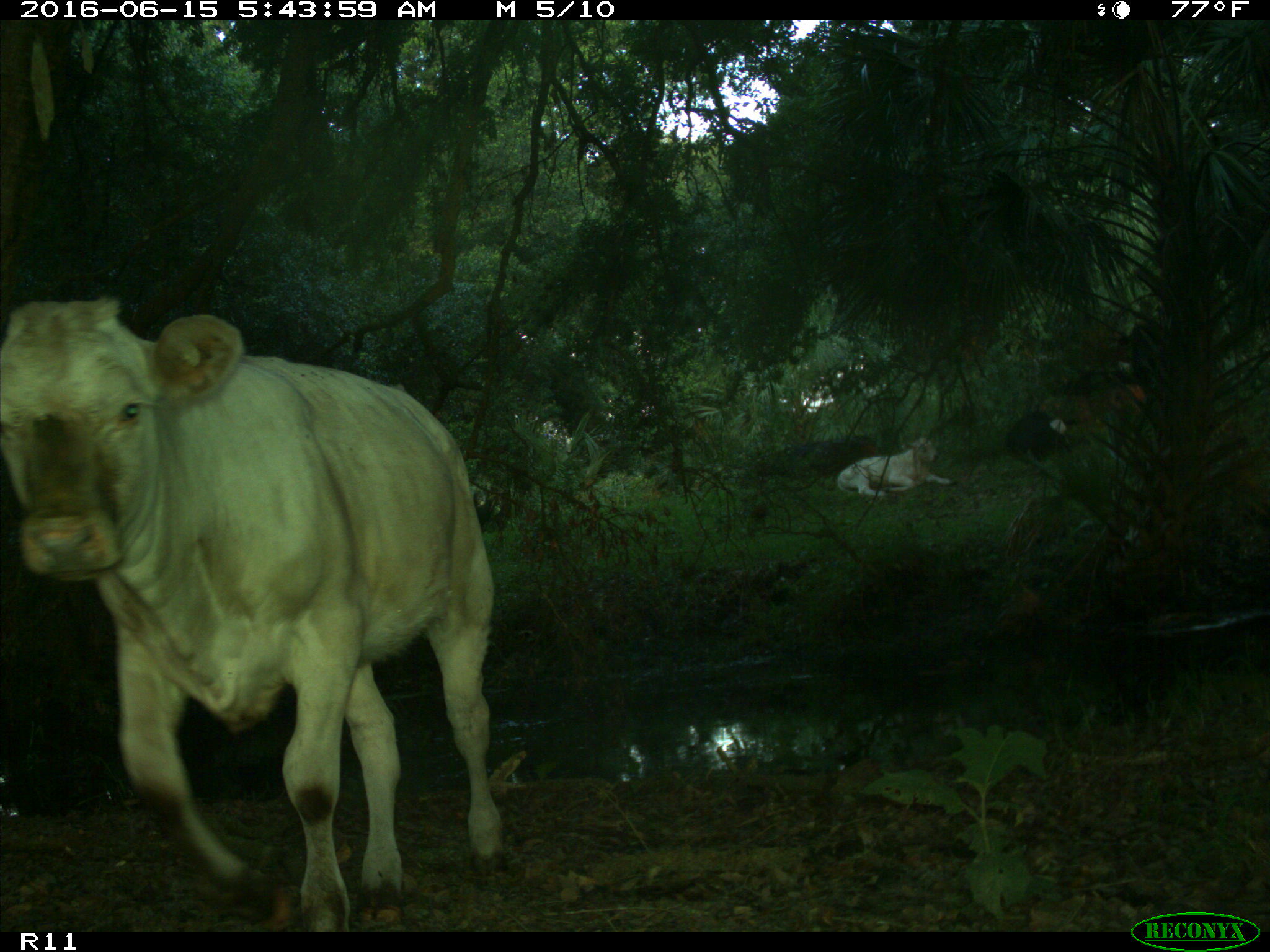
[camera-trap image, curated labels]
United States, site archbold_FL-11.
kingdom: Animalia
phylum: Chordata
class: Mammalia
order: Artiodactyla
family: Bovidae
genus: Bos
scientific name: Bos taurus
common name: domestic cow